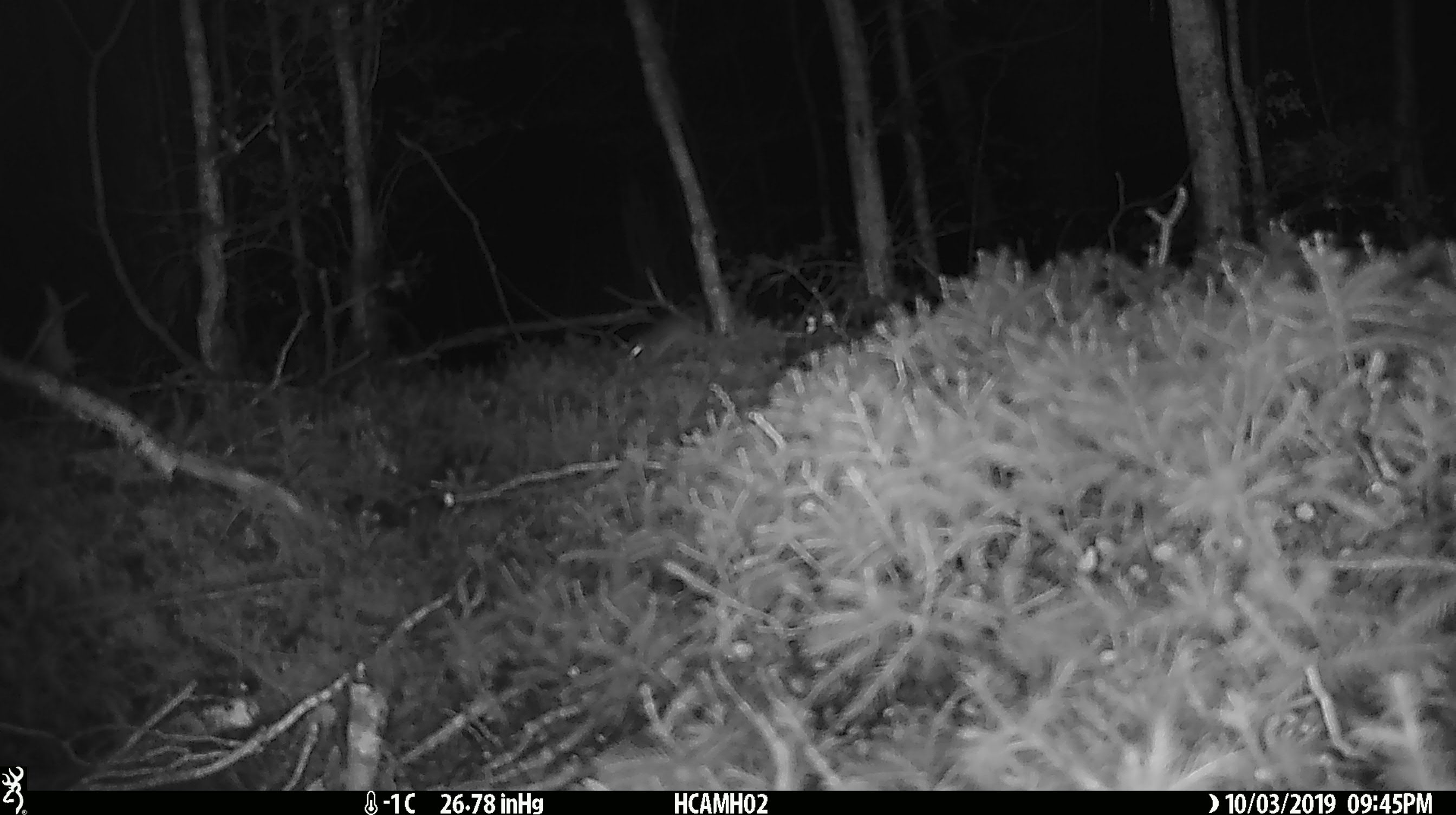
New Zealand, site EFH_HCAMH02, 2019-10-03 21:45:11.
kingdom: Animalia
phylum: Chordata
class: Mammalia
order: Rodentia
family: Muridae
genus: Mus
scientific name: Mus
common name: mouse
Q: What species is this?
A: Mouse (Mus).